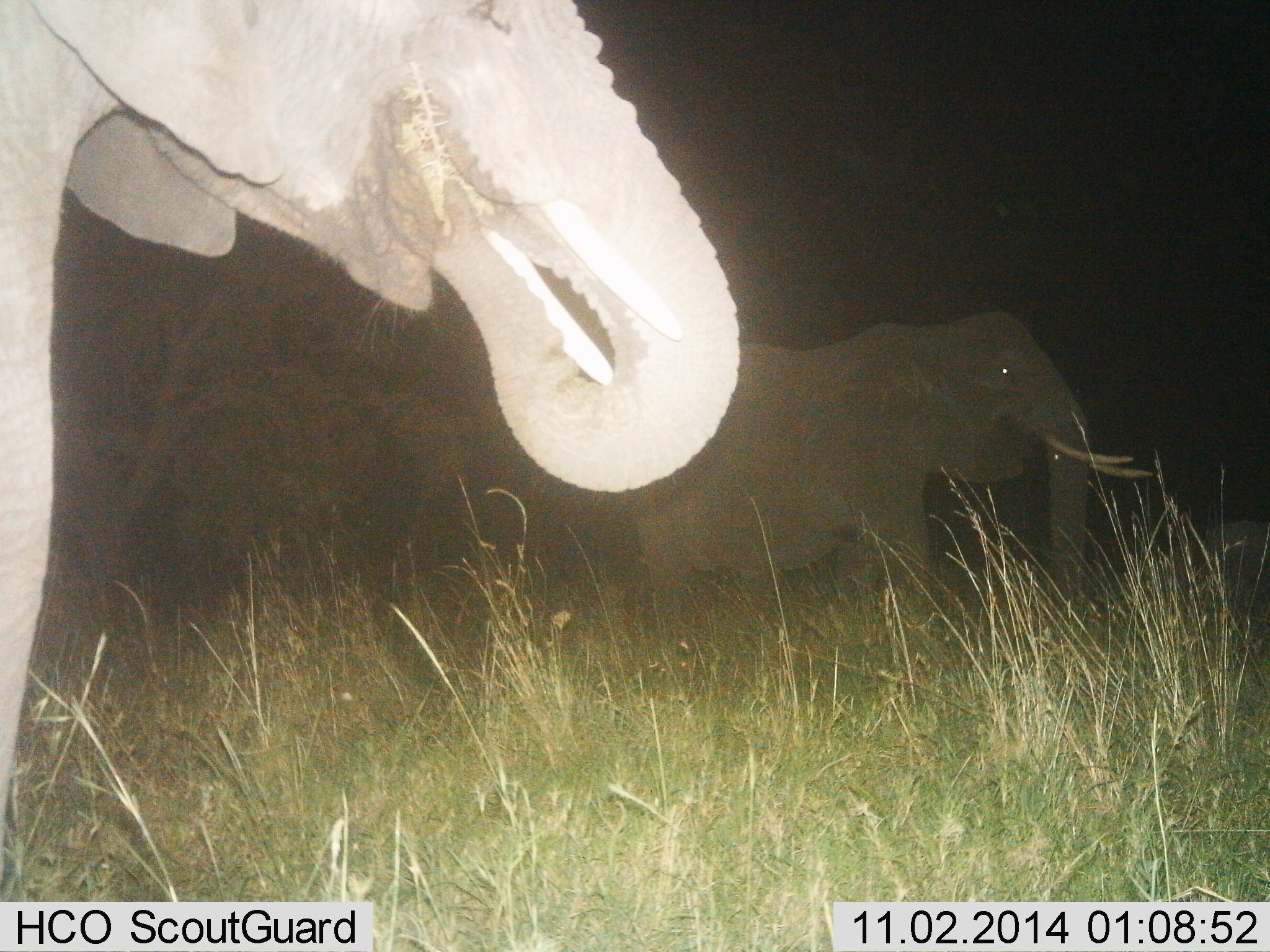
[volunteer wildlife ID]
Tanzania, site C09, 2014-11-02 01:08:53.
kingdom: Animalia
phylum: Chordata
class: Mammalia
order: Proboscidea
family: Elephantidae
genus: Loxodonta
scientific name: Loxodonta africana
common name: african bush elephant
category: elephant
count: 2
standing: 50%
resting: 0%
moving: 10%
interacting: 0%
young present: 0%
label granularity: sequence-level